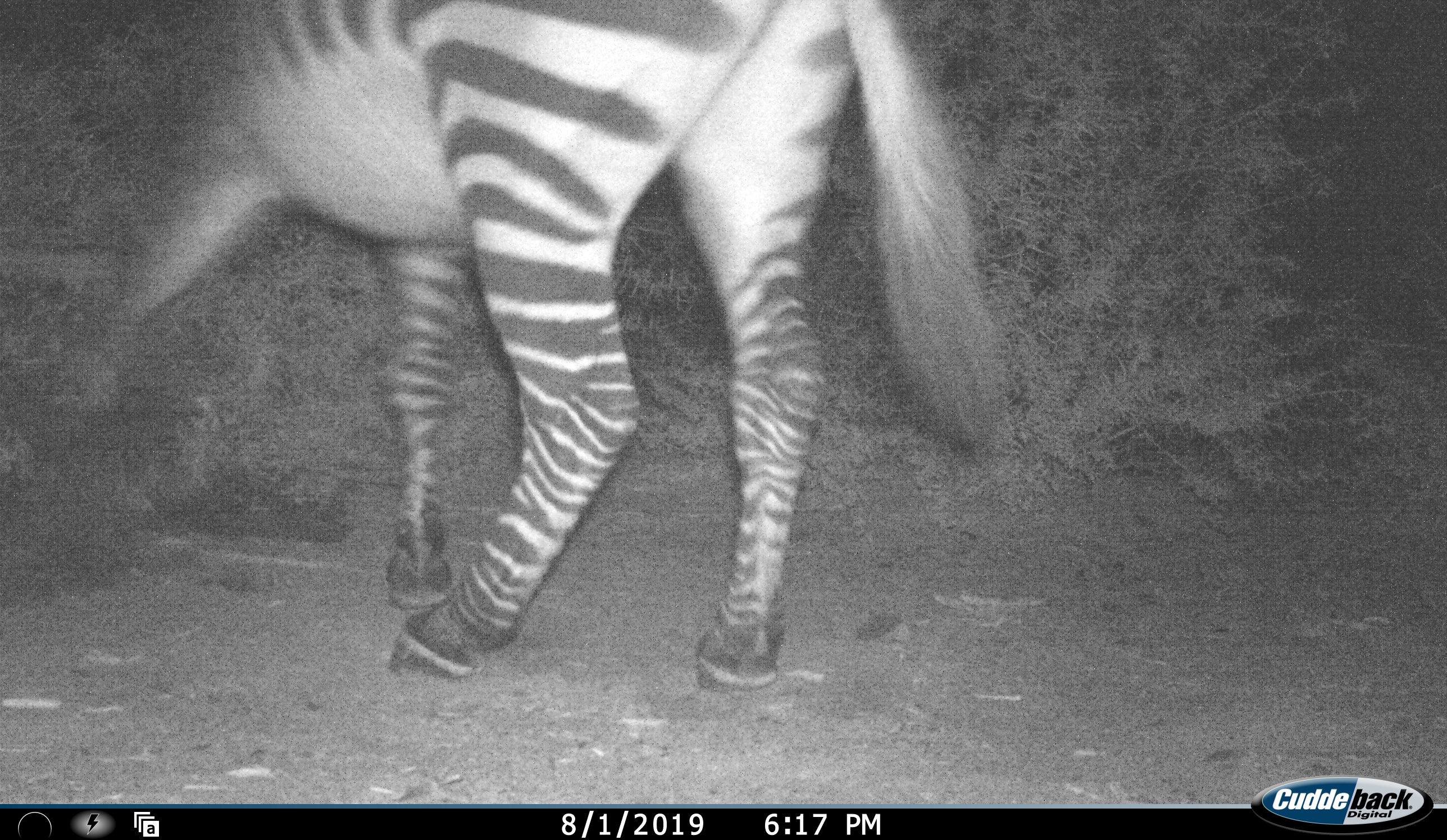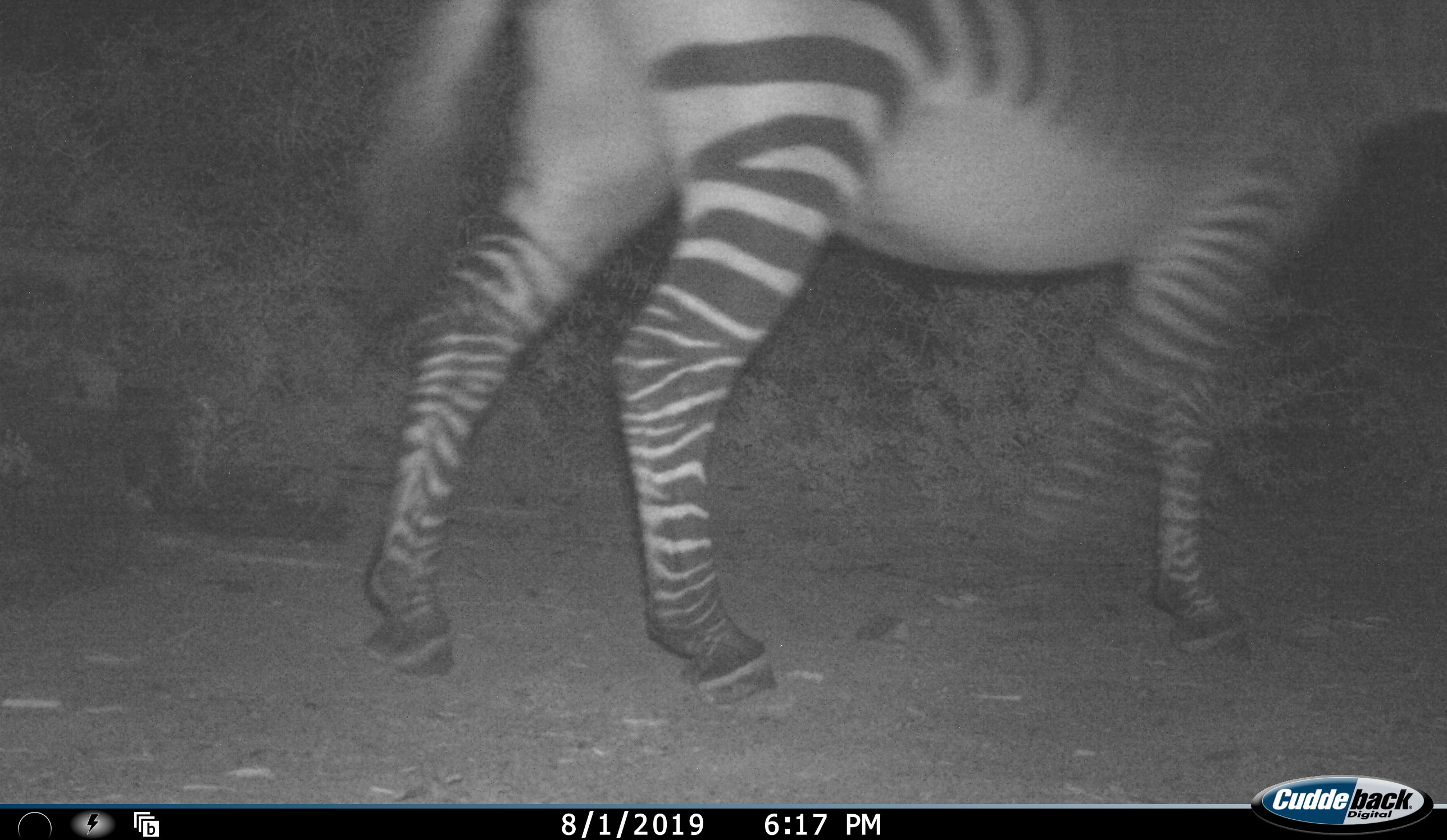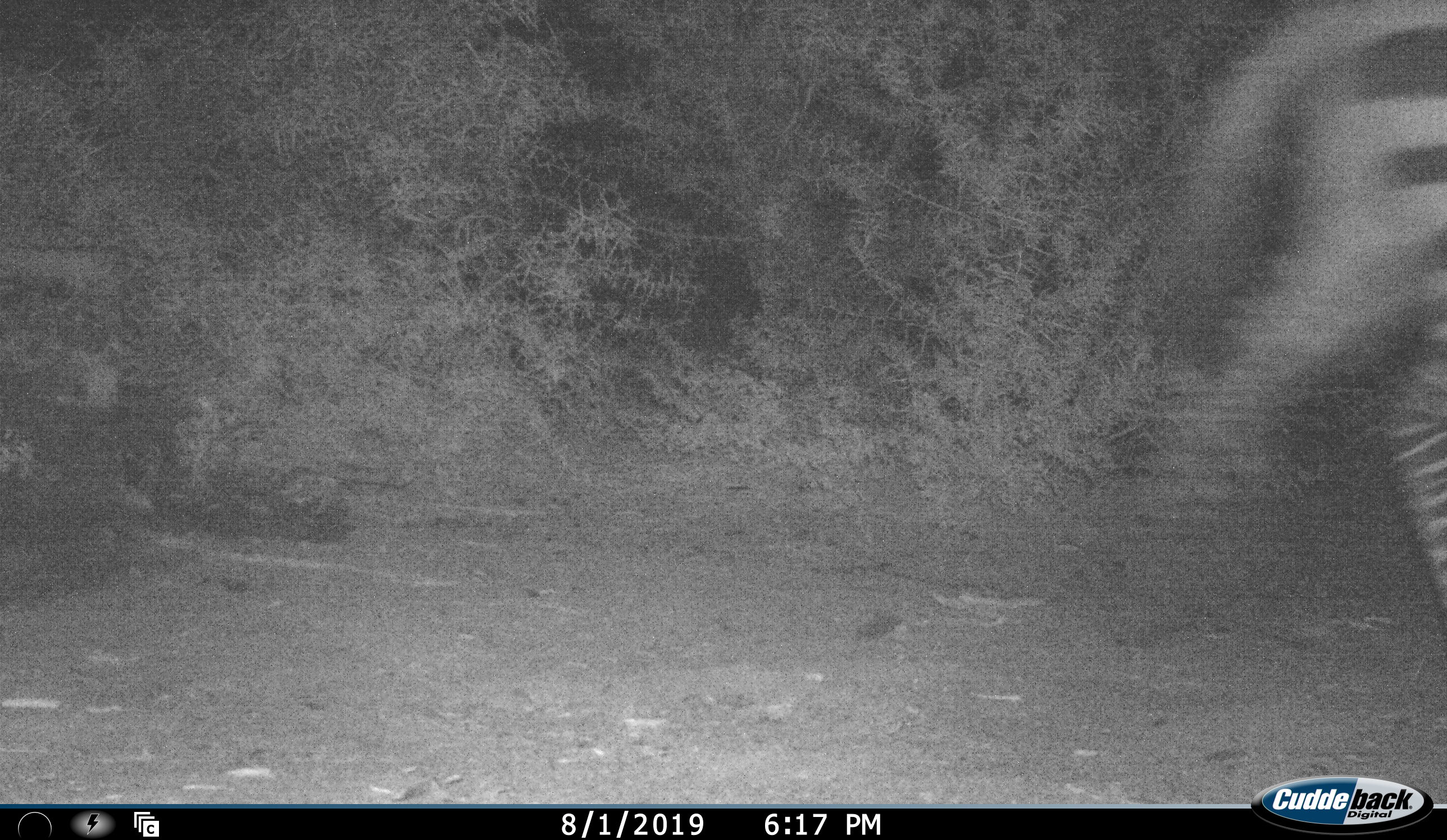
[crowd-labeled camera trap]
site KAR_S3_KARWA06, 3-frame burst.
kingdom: Animalia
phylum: Chordata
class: Mammalia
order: Perissodactyla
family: Equidae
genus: Equus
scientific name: Equus zebra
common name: mountain zebra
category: zebramountain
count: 1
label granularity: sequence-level